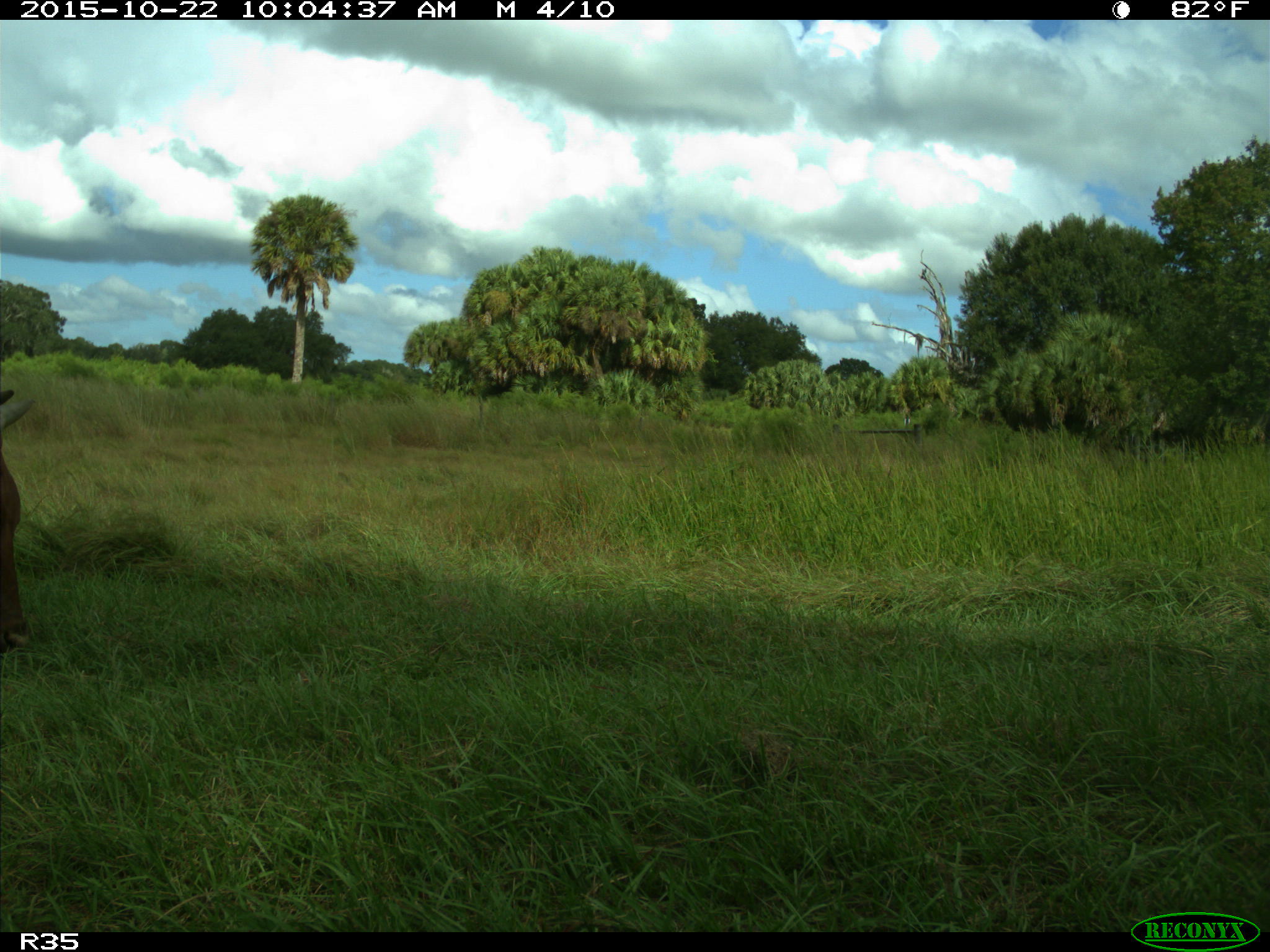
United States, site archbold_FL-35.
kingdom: Animalia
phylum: Chordata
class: Mammalia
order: Artiodactyla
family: Bovidae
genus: Bos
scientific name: Bos taurus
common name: domestic cow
Bos taurus (domestic cow).